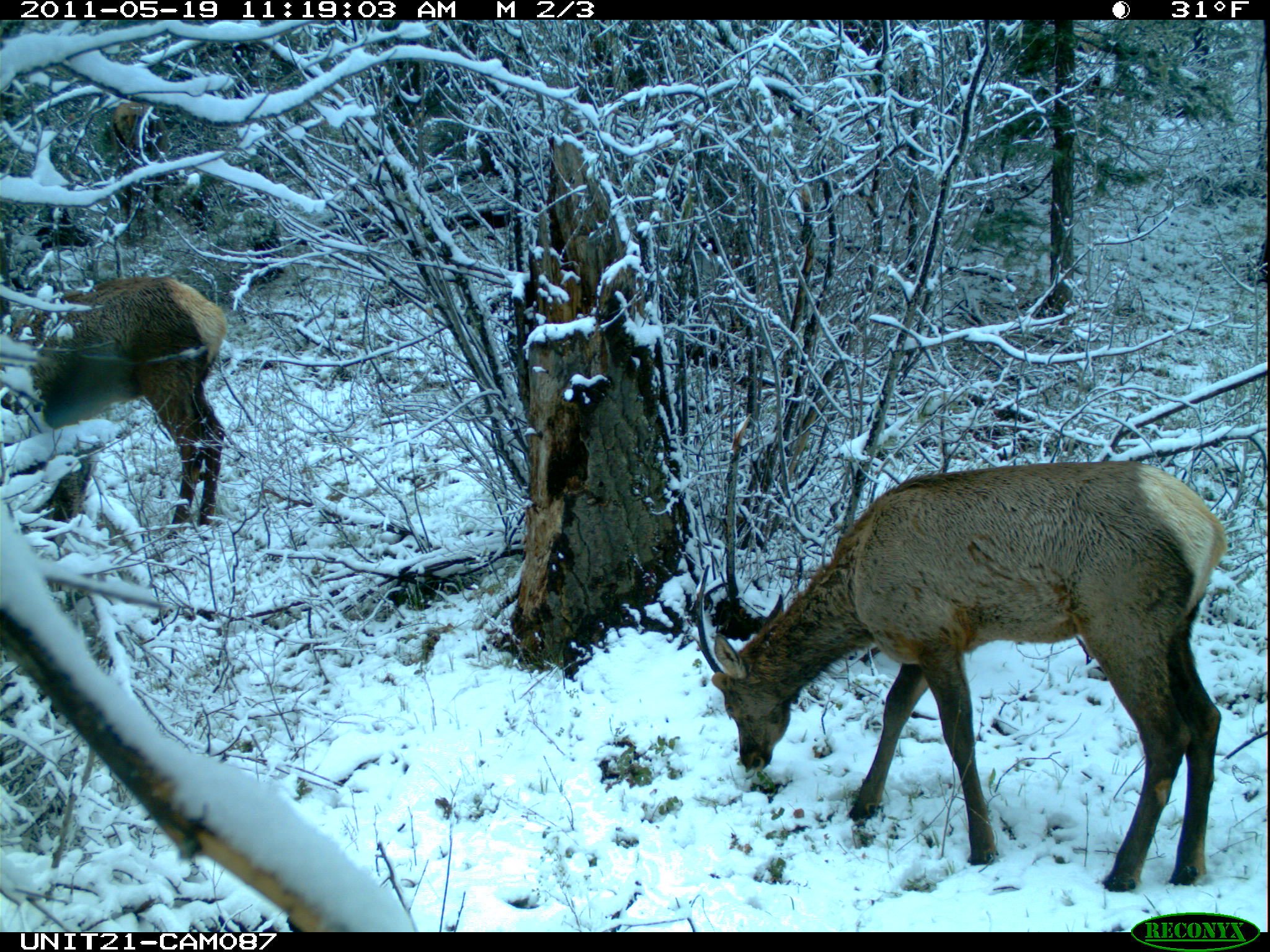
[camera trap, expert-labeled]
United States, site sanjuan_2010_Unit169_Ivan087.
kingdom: Animalia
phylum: Chordata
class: Mammalia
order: Artiodactyla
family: Cervidae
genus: Cervus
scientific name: Cervus elaphus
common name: red deer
Cervus elaphus (red deer).